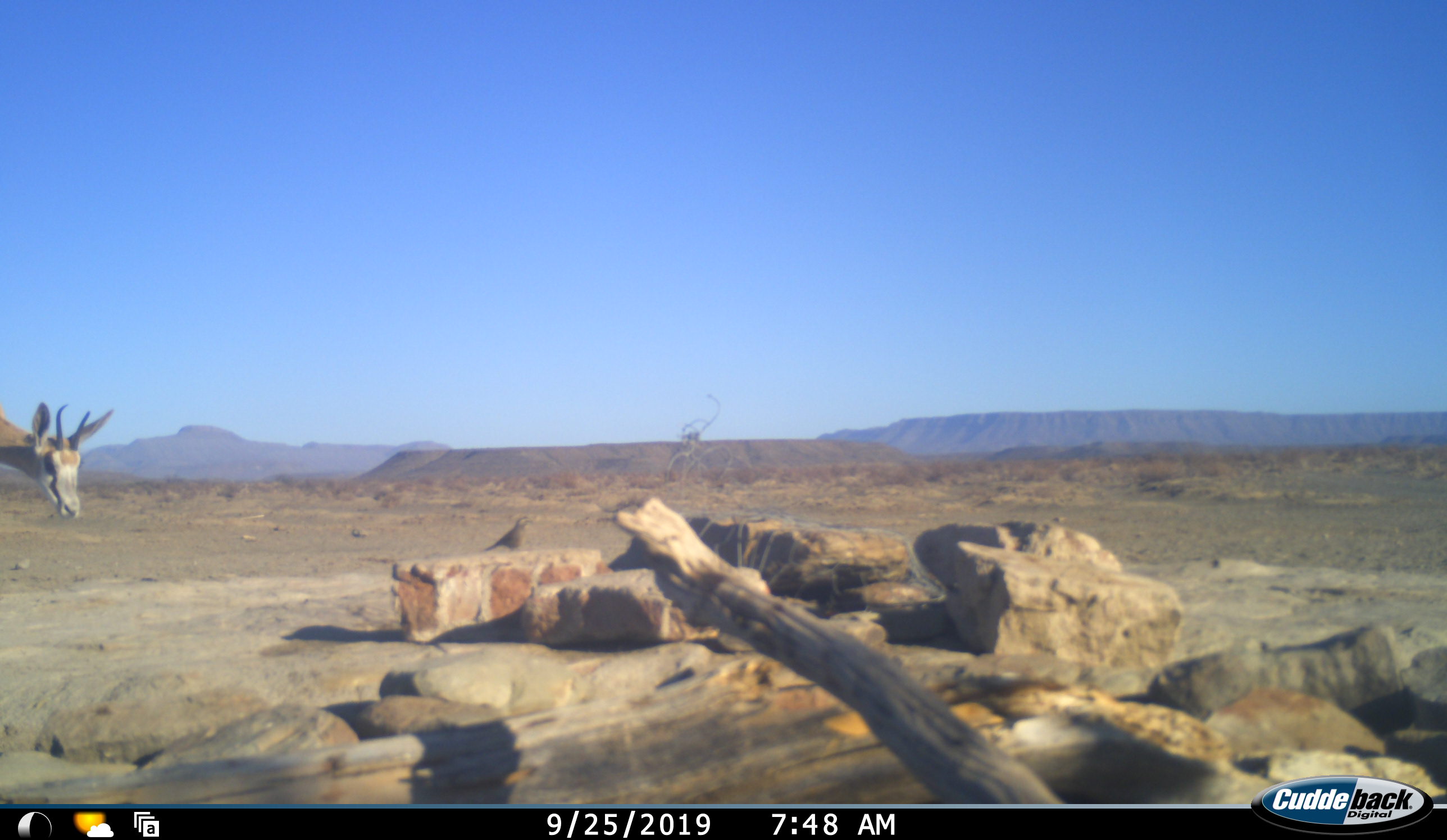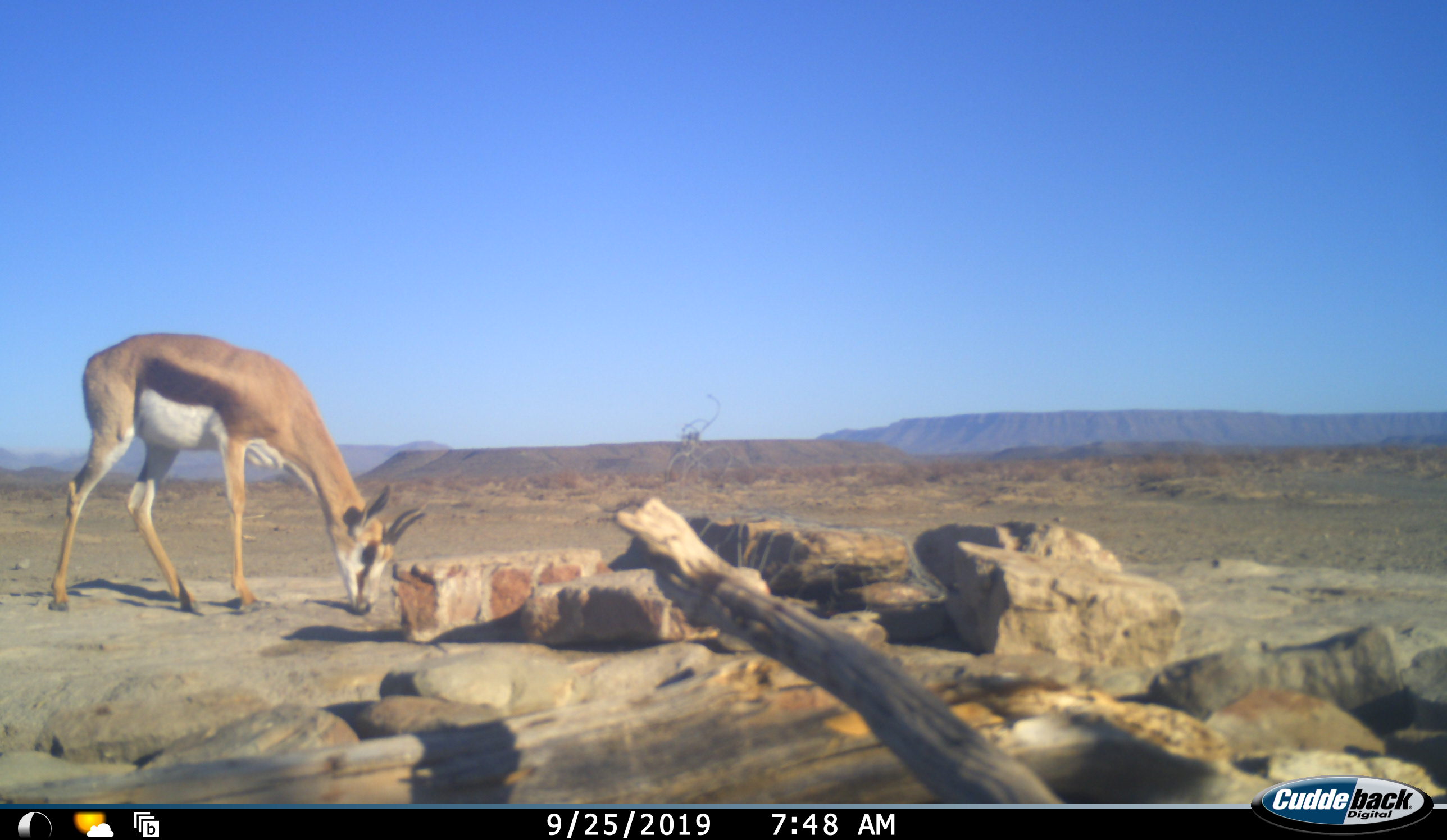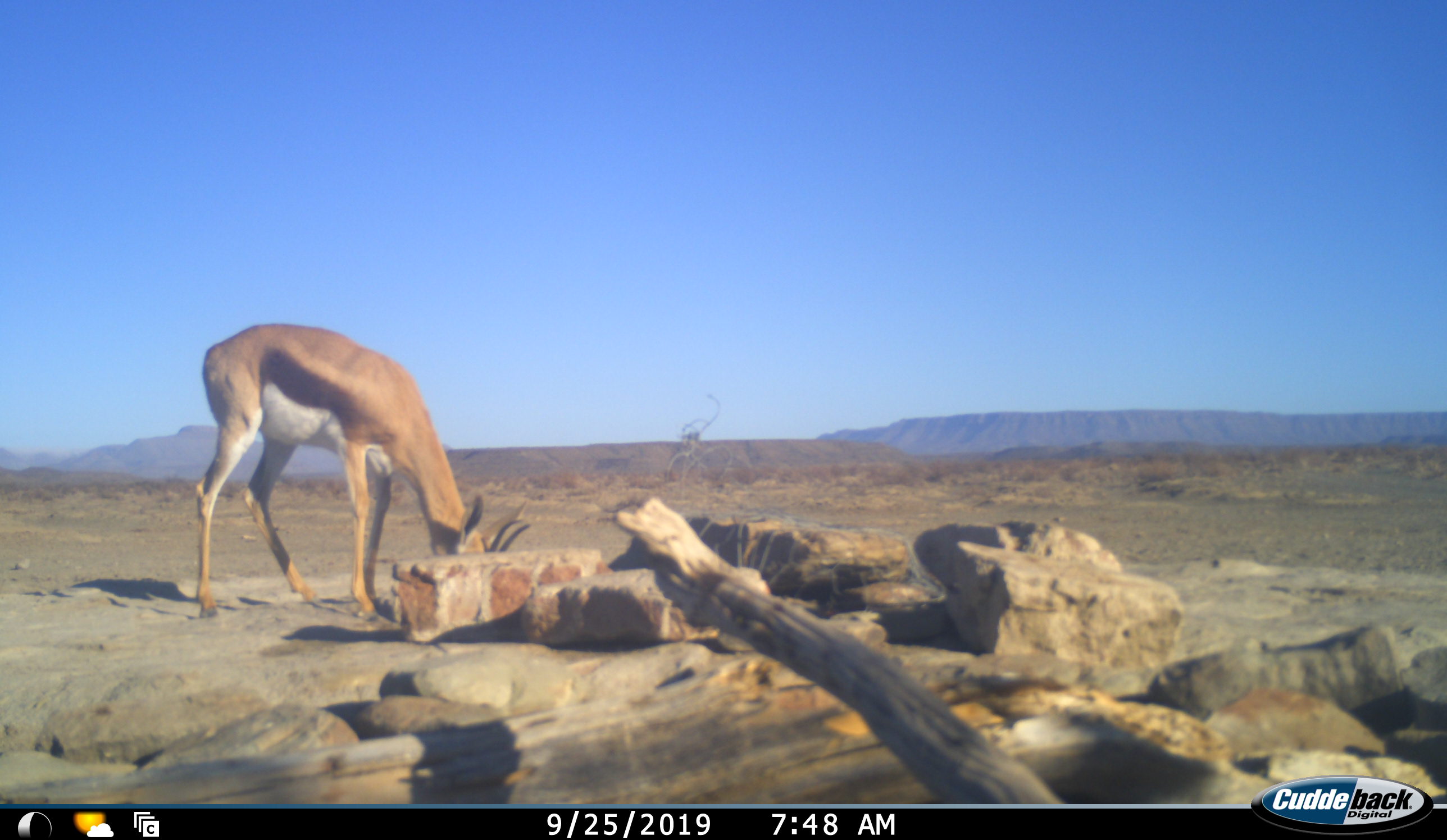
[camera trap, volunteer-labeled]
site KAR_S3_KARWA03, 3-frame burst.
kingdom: Animalia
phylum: Chordata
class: Mammalia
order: Artiodactyla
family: Bovidae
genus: Antidorcas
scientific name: Antidorcas marsupialis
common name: springbok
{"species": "springbok (Antidorcas marsupialis)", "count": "1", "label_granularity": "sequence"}